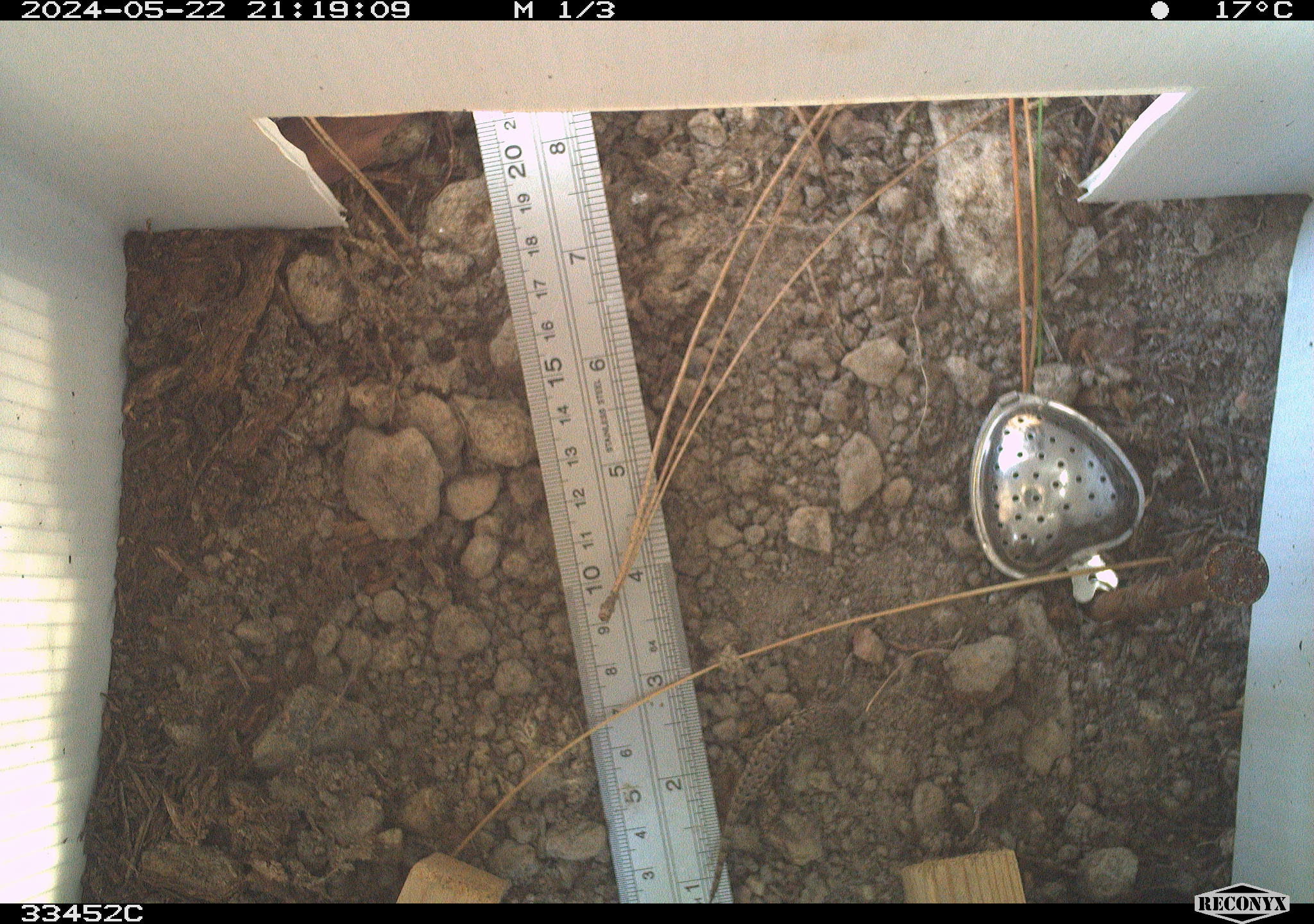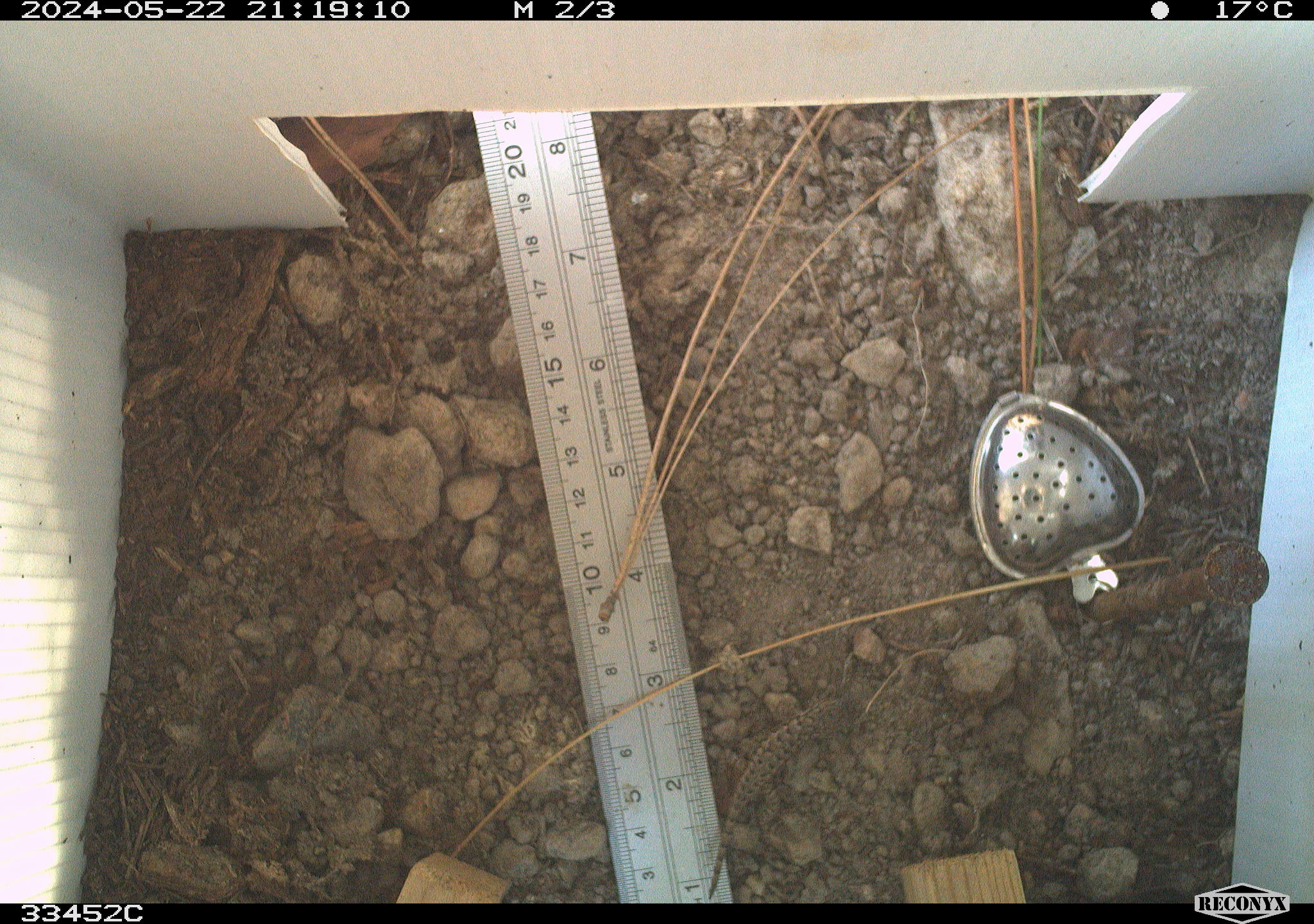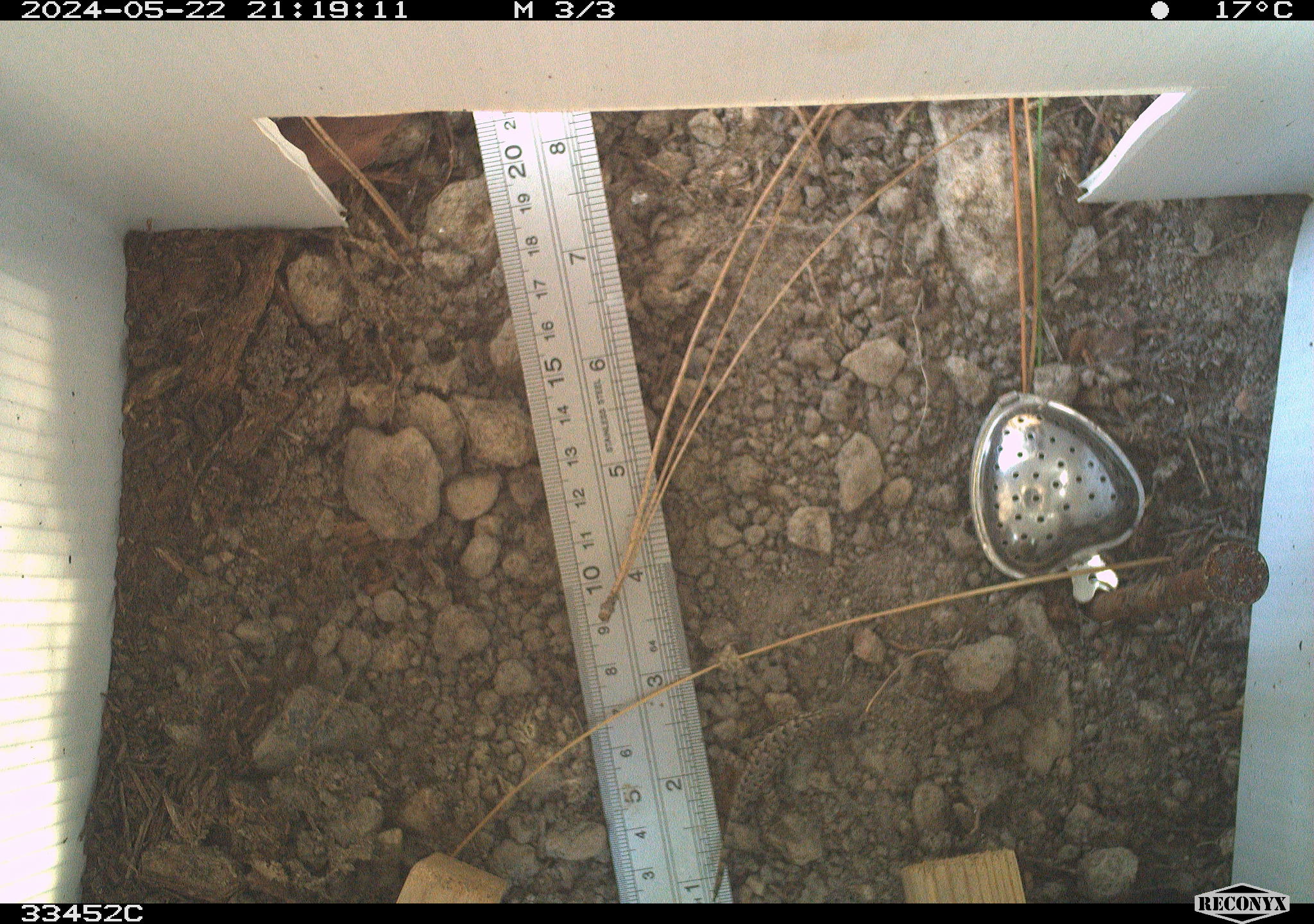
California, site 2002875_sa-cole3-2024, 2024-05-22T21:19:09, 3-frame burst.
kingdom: Animalia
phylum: Chordata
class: Reptilia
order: Squamata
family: Phrynosomatidae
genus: Sceloporus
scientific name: Sceloporus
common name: spiny lizards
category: sceloporus species